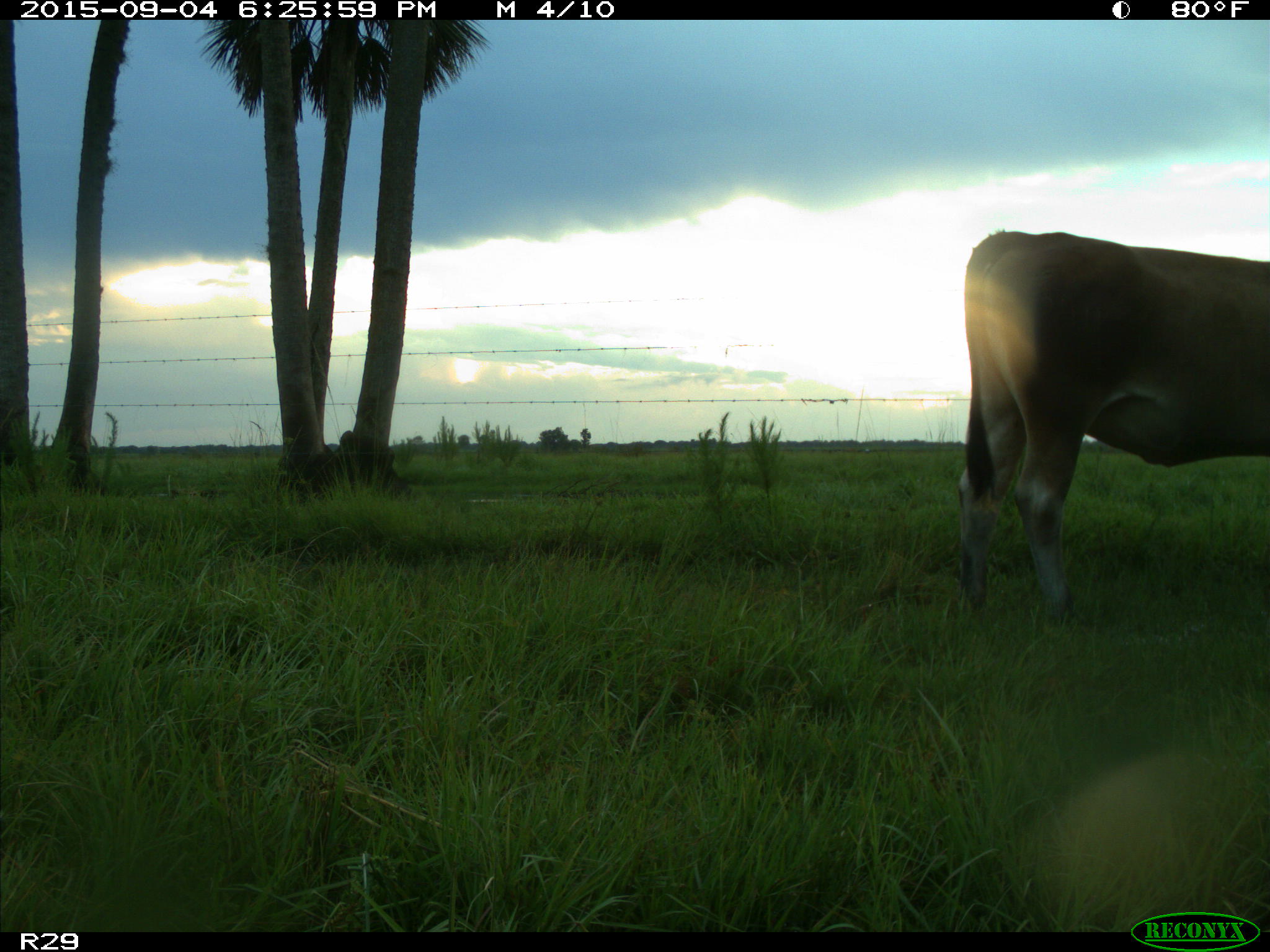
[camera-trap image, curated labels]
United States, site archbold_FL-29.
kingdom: Animalia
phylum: Chordata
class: Mammalia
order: Artiodactyla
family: Bovidae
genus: Bos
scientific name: Bos taurus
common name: domestic cow